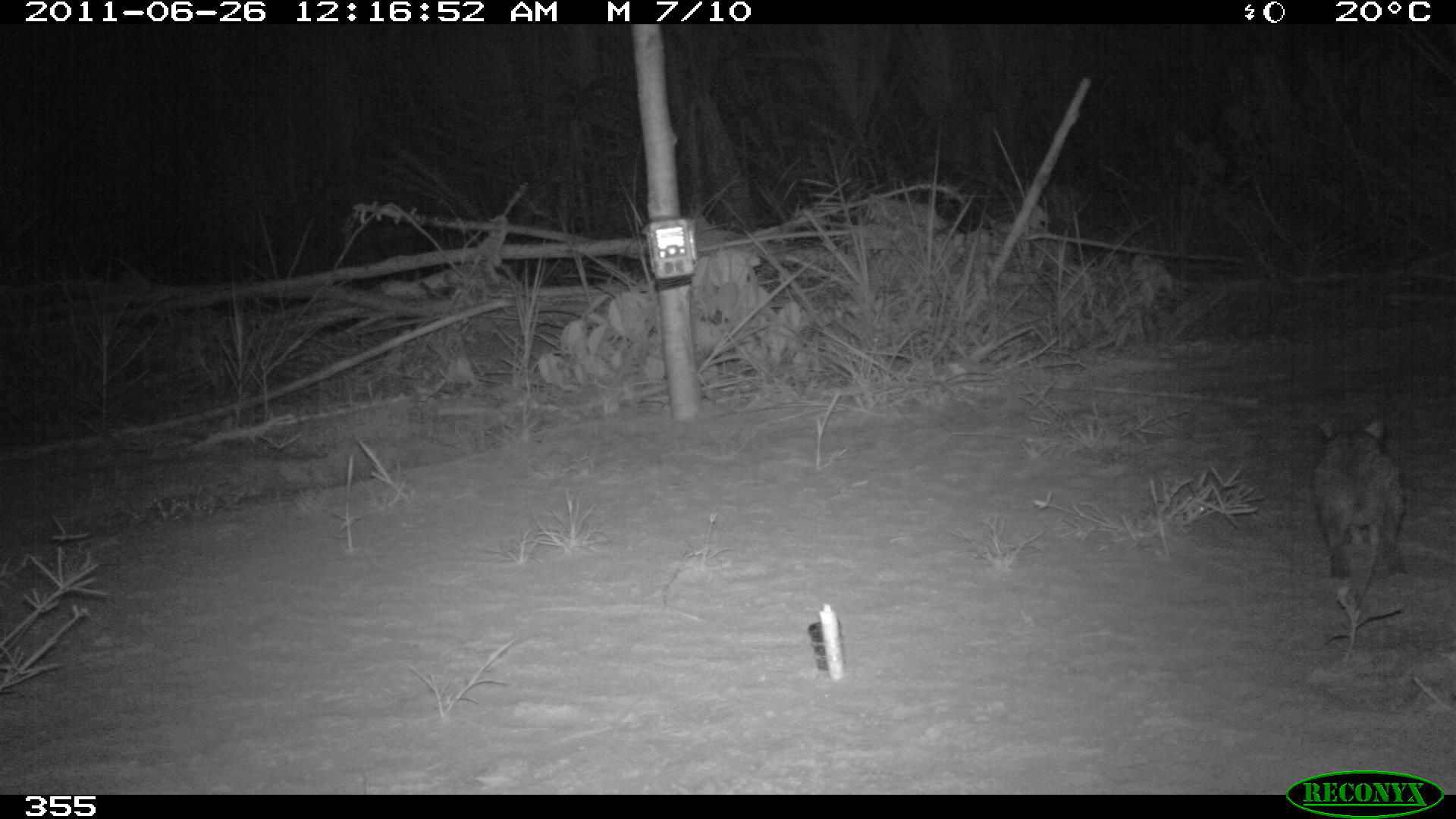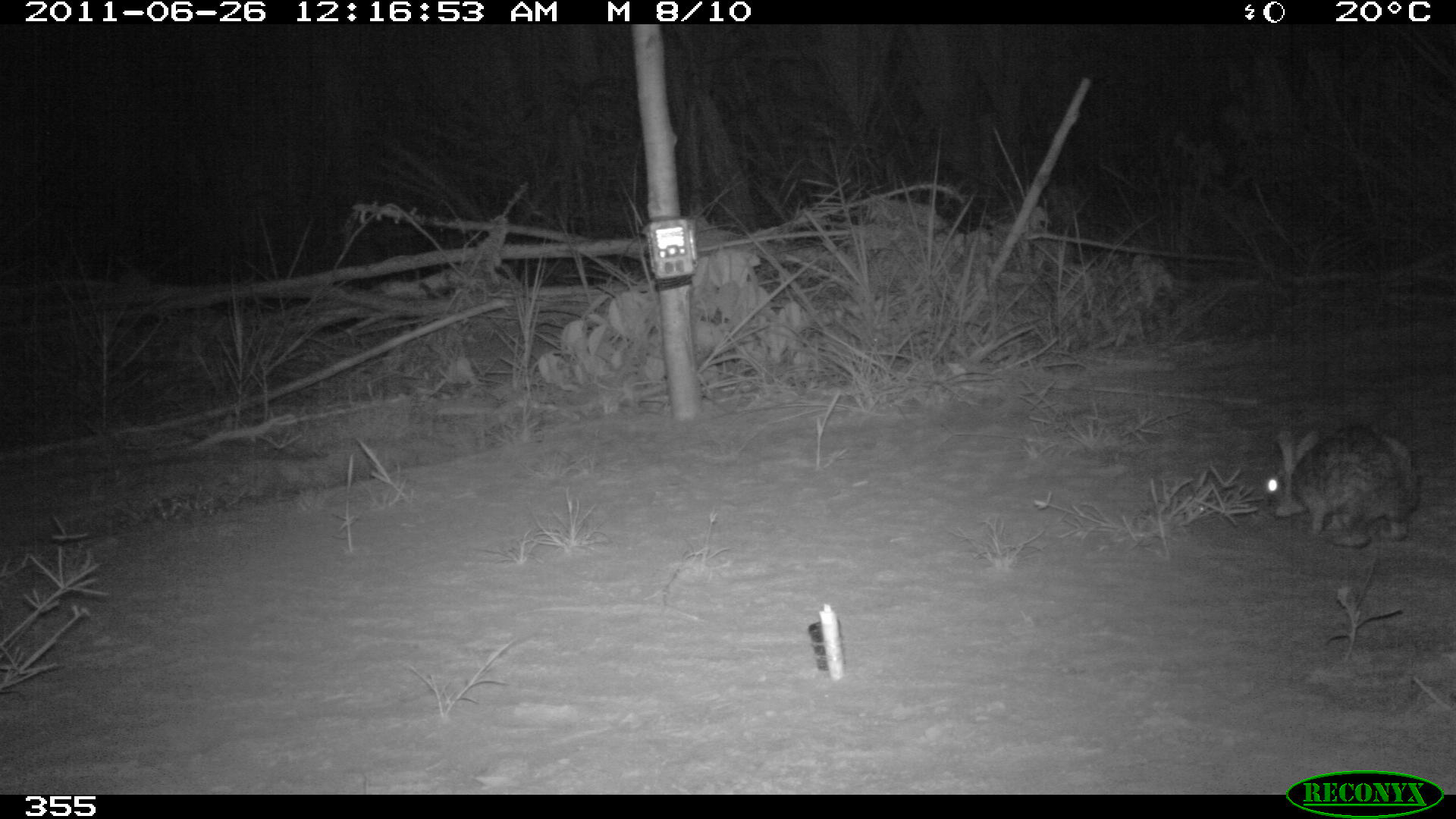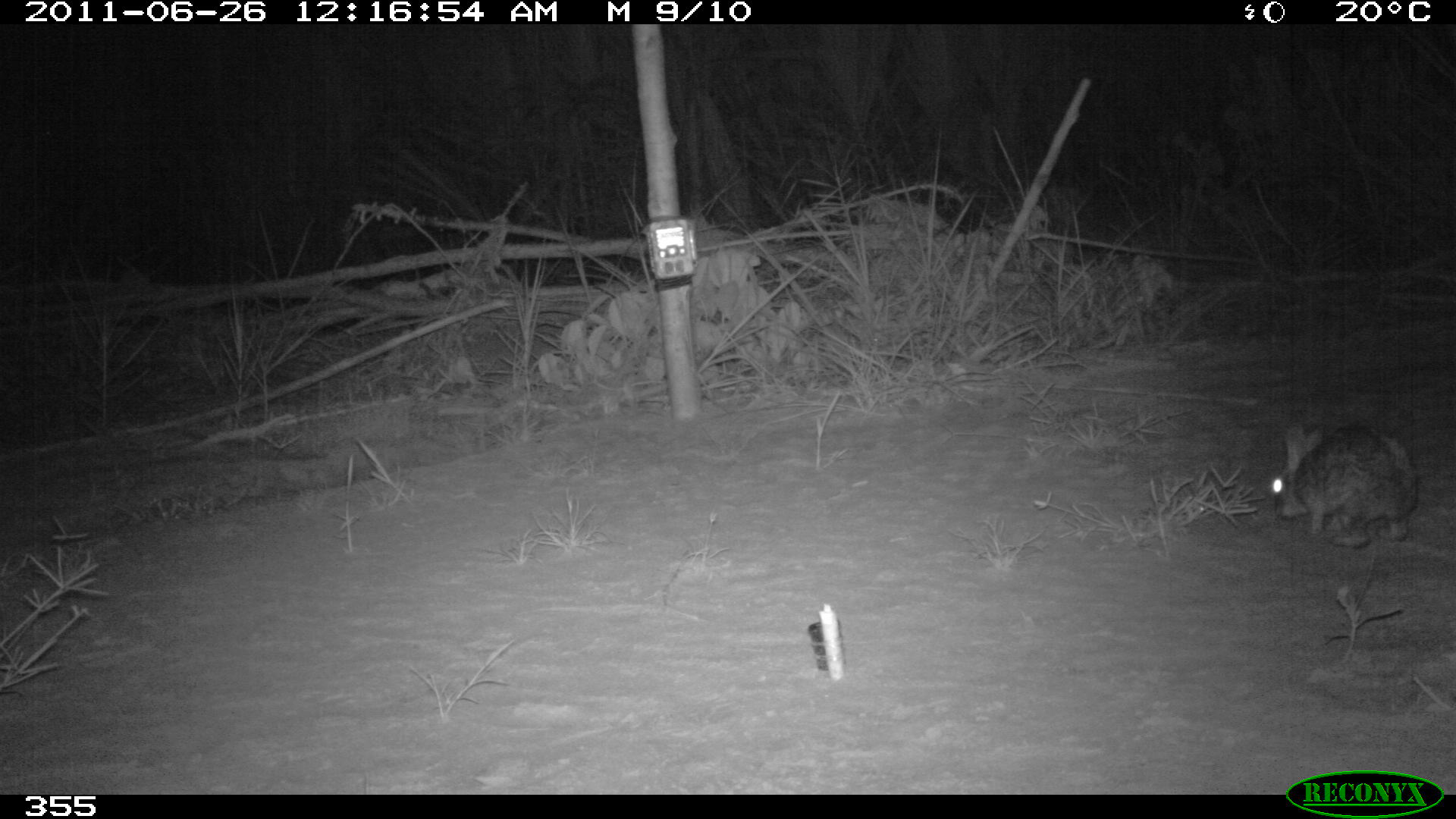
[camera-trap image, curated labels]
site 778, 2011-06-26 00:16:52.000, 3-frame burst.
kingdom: Animalia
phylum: Chordata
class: Mammalia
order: Lagomorpha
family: Leporidae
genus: Sylvilagus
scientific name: Sylvilagus brasiliensis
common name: tapeti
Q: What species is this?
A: Sylvilagus brasiliensis (tapeti).